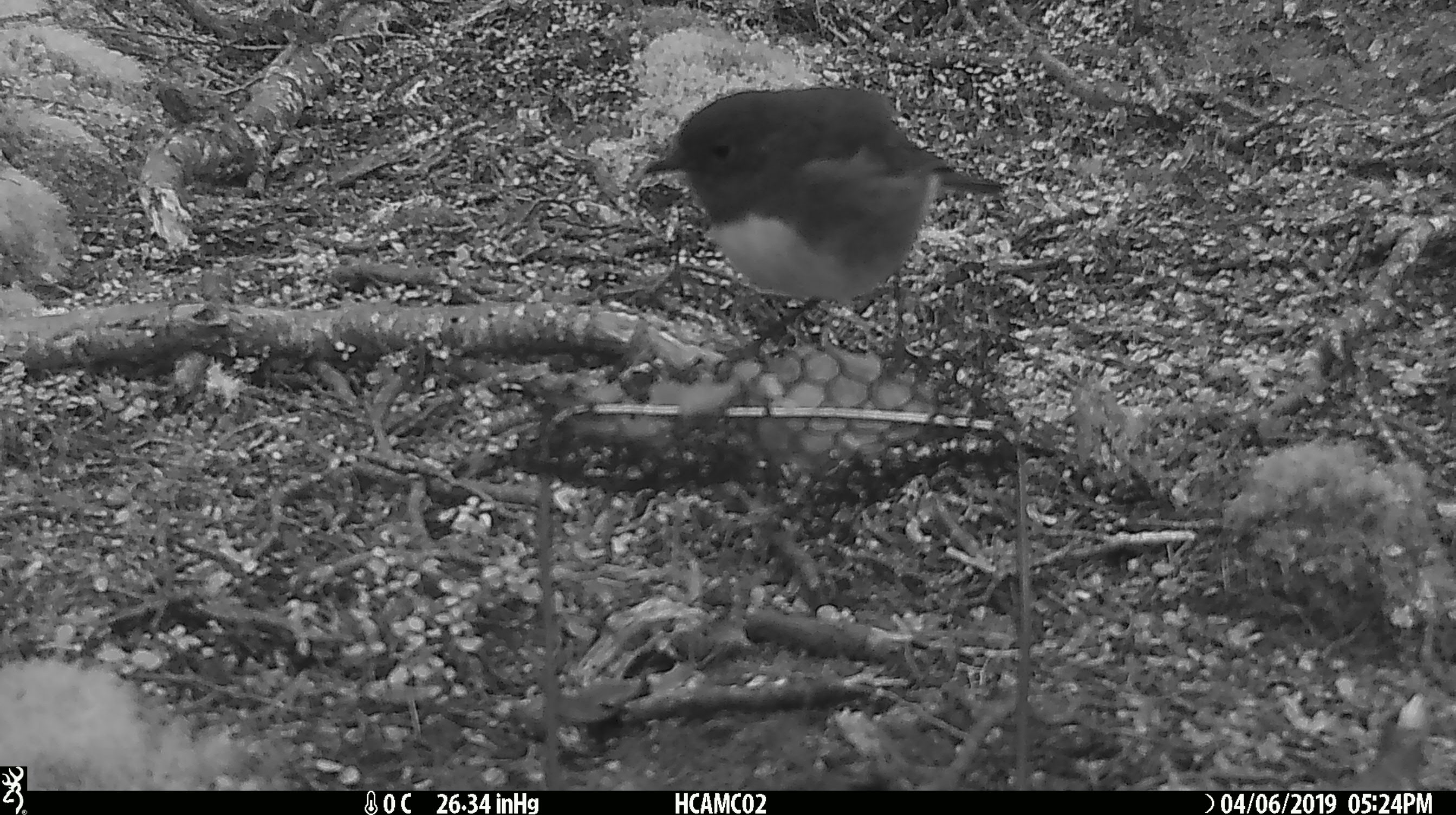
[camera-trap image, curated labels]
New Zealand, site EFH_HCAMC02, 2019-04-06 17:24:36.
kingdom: Animalia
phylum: Chordata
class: Aves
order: Passeriformes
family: Petroicidae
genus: Petroica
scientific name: Petroica australis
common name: new zealand robin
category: robin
Robin (new zealand robin) (Petroica australis).